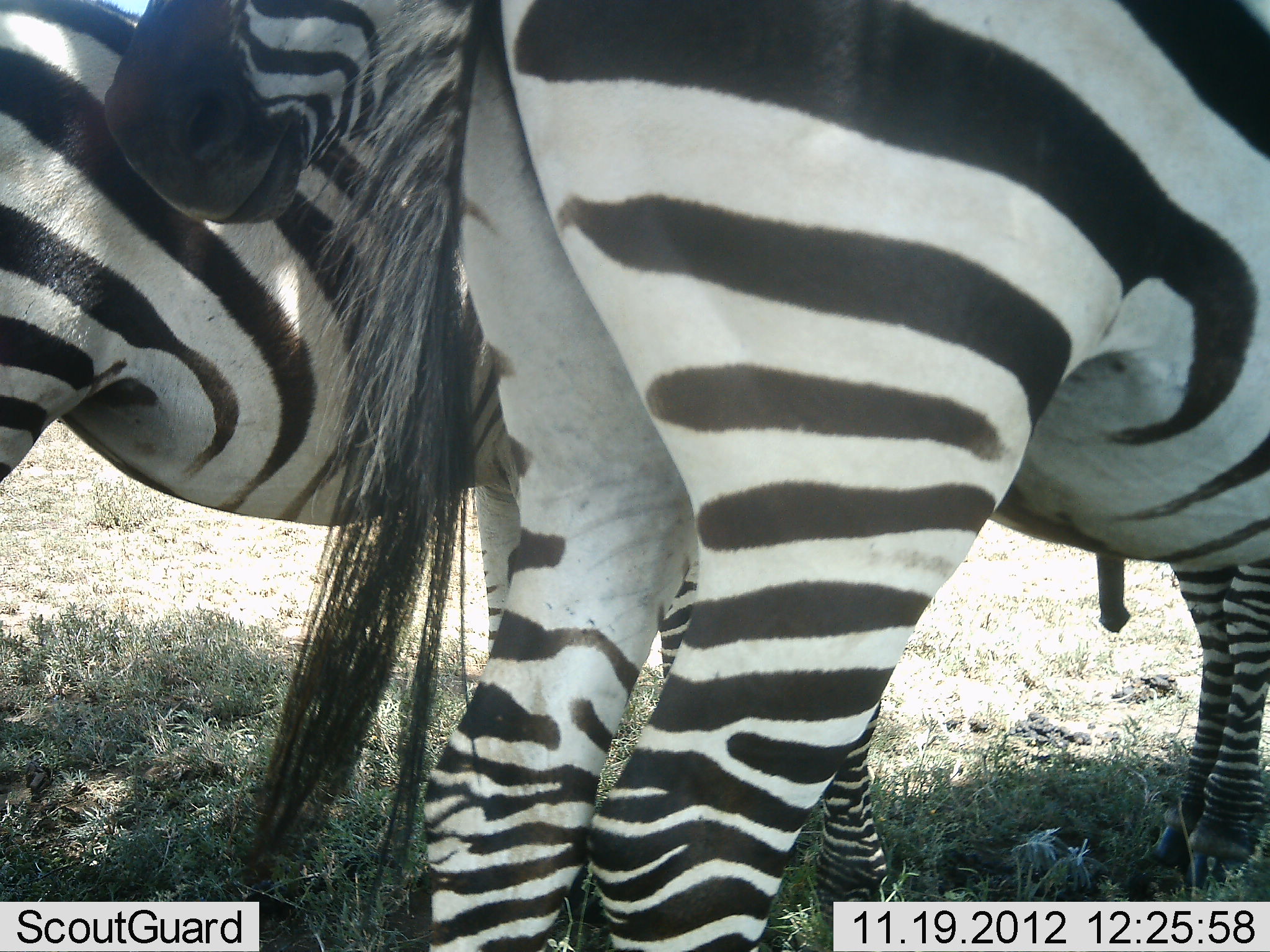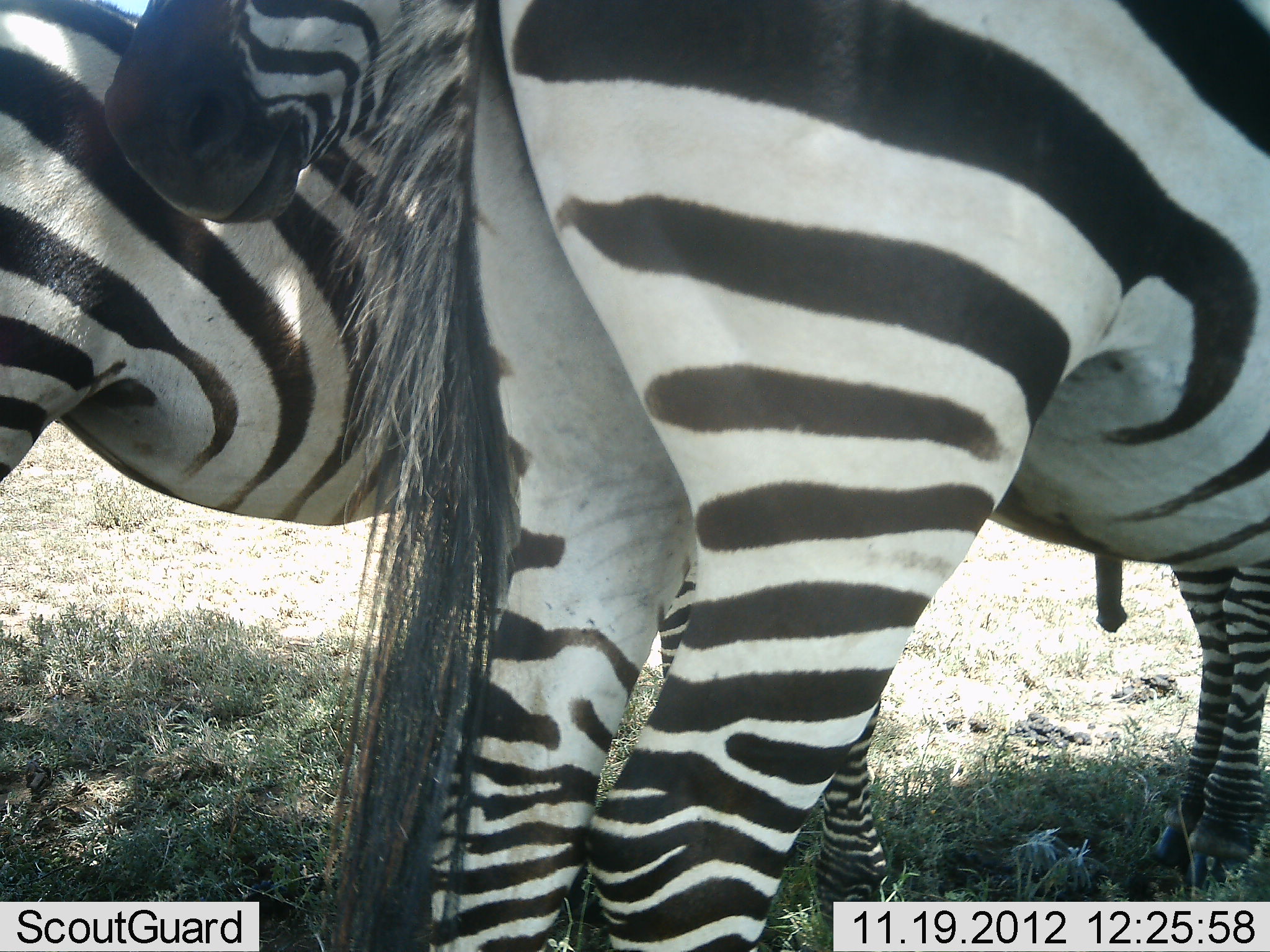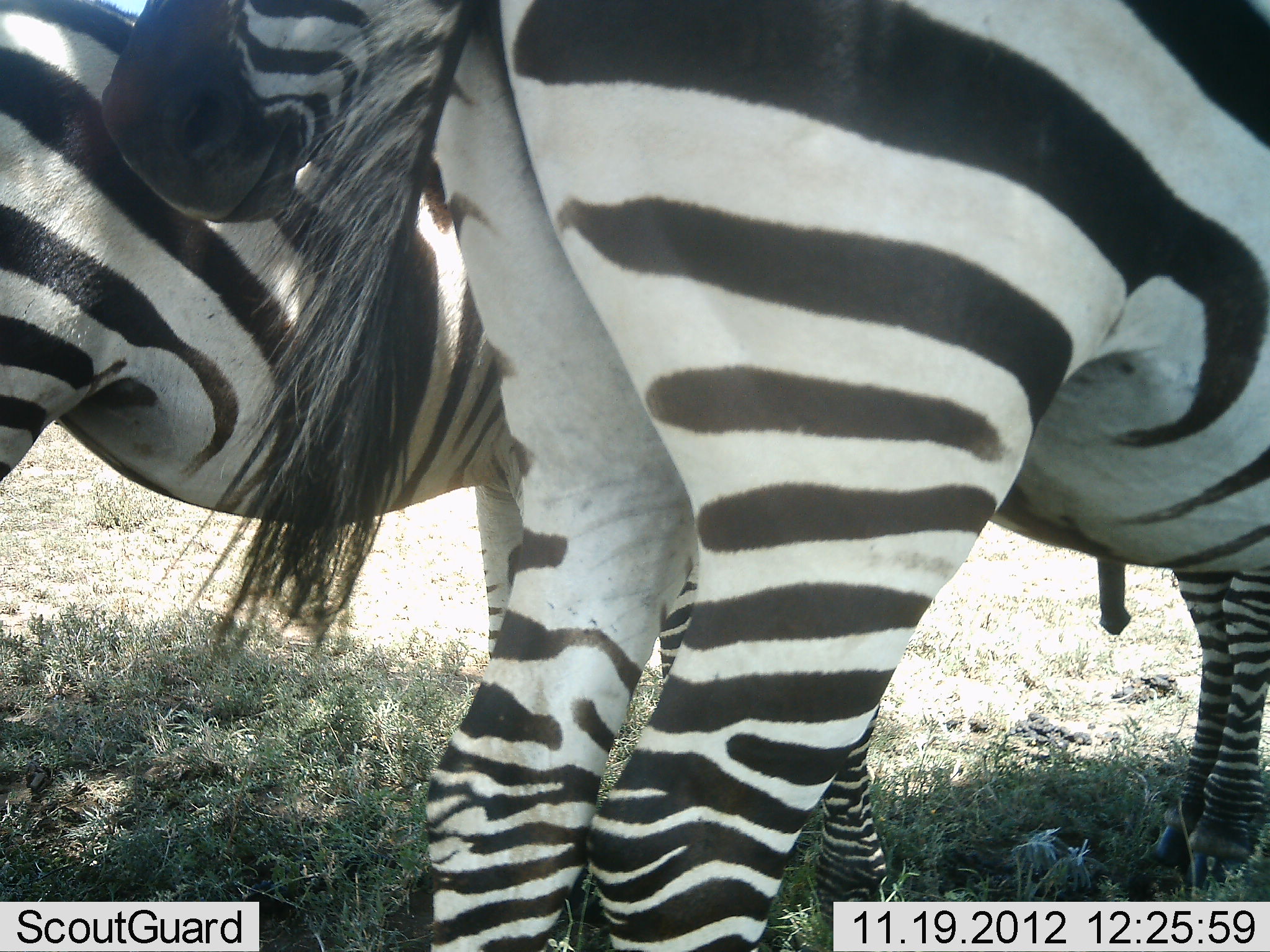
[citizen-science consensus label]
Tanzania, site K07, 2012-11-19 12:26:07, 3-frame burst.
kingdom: Animalia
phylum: Chordata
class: Mammalia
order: Perissodactyla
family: Equidae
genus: Equus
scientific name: Equus quagga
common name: plains zebra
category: zebra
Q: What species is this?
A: Zebra (plains zebra) (Equus quagga).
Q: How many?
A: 3.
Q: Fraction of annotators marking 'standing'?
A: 90%.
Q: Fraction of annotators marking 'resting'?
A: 0%.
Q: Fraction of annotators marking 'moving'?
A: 0%.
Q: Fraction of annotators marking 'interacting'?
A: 20%.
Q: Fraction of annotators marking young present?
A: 0%.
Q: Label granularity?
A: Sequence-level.